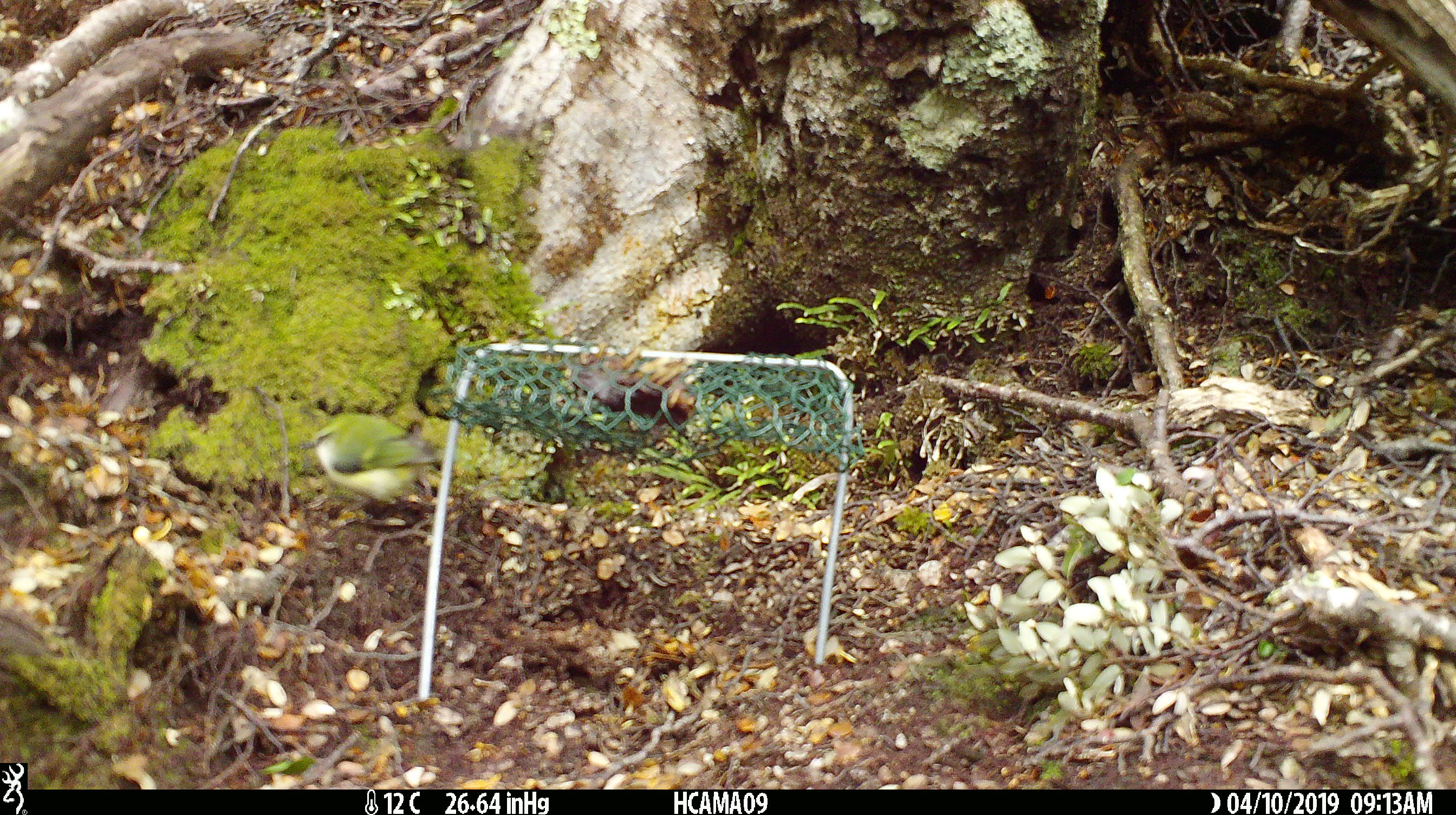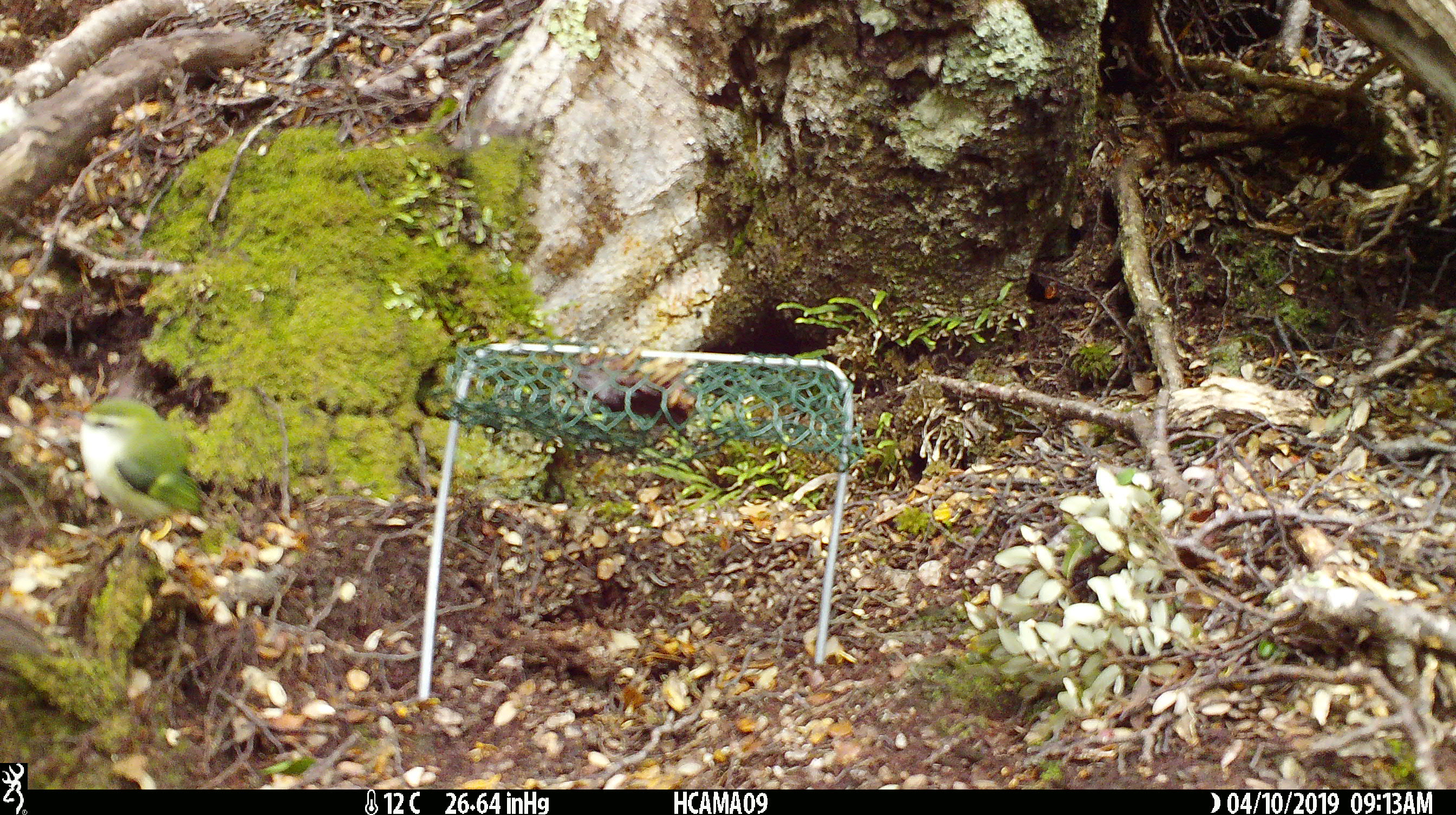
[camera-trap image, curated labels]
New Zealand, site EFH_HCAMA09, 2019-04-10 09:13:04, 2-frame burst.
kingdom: Animalia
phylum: Chordata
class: Aves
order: Passeriformes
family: Acanthisittidae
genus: Acanthisitta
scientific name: Acanthisitta chloris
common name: rifleman